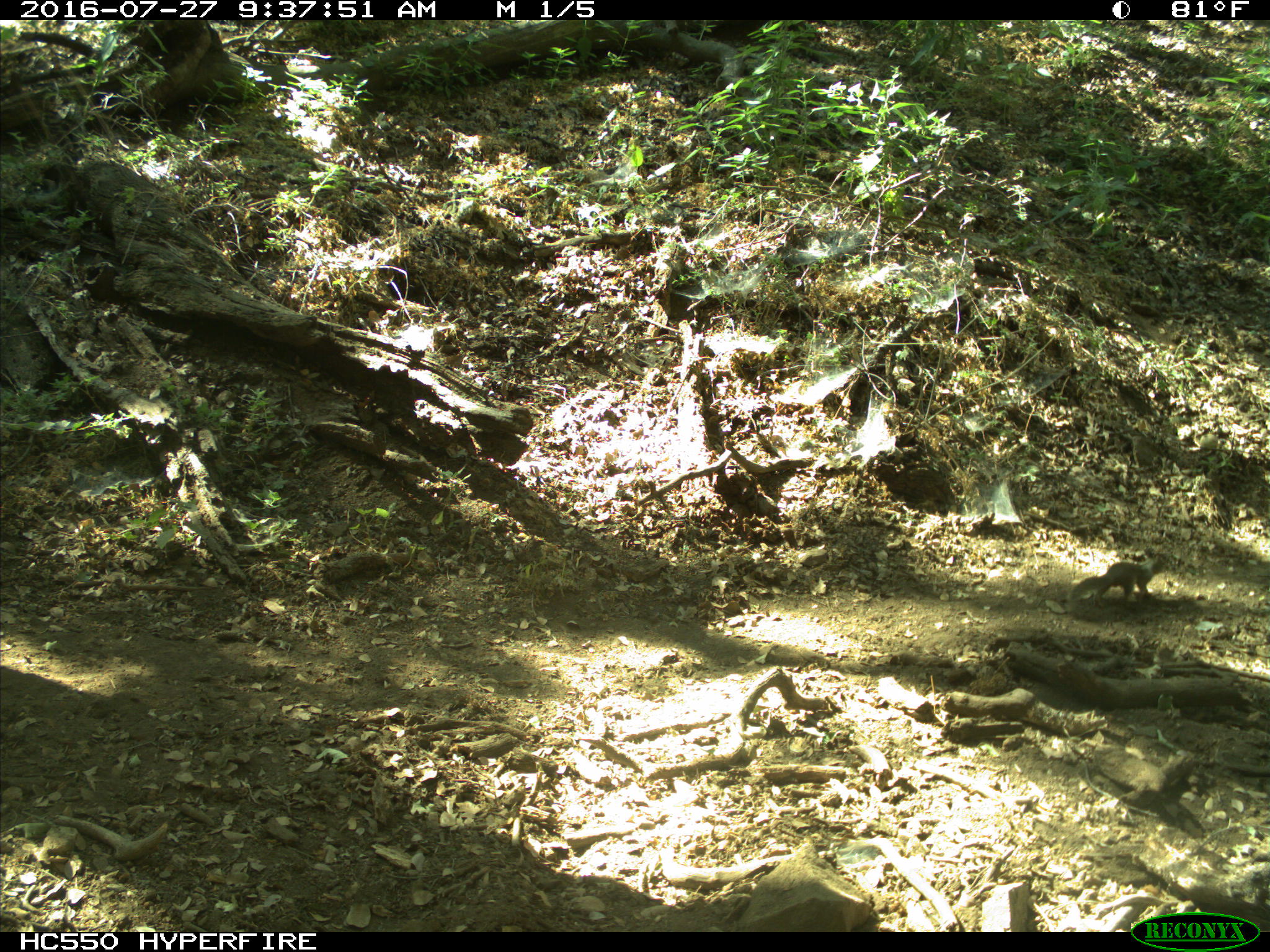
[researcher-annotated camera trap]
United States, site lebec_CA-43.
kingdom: Animalia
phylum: Chordata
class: Mammalia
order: Rodentia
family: Sciuridae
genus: Otospermophilus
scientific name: Otospermophilus beecheyi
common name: california ground squirrel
Otospermophilus beecheyi (california ground squirrel).